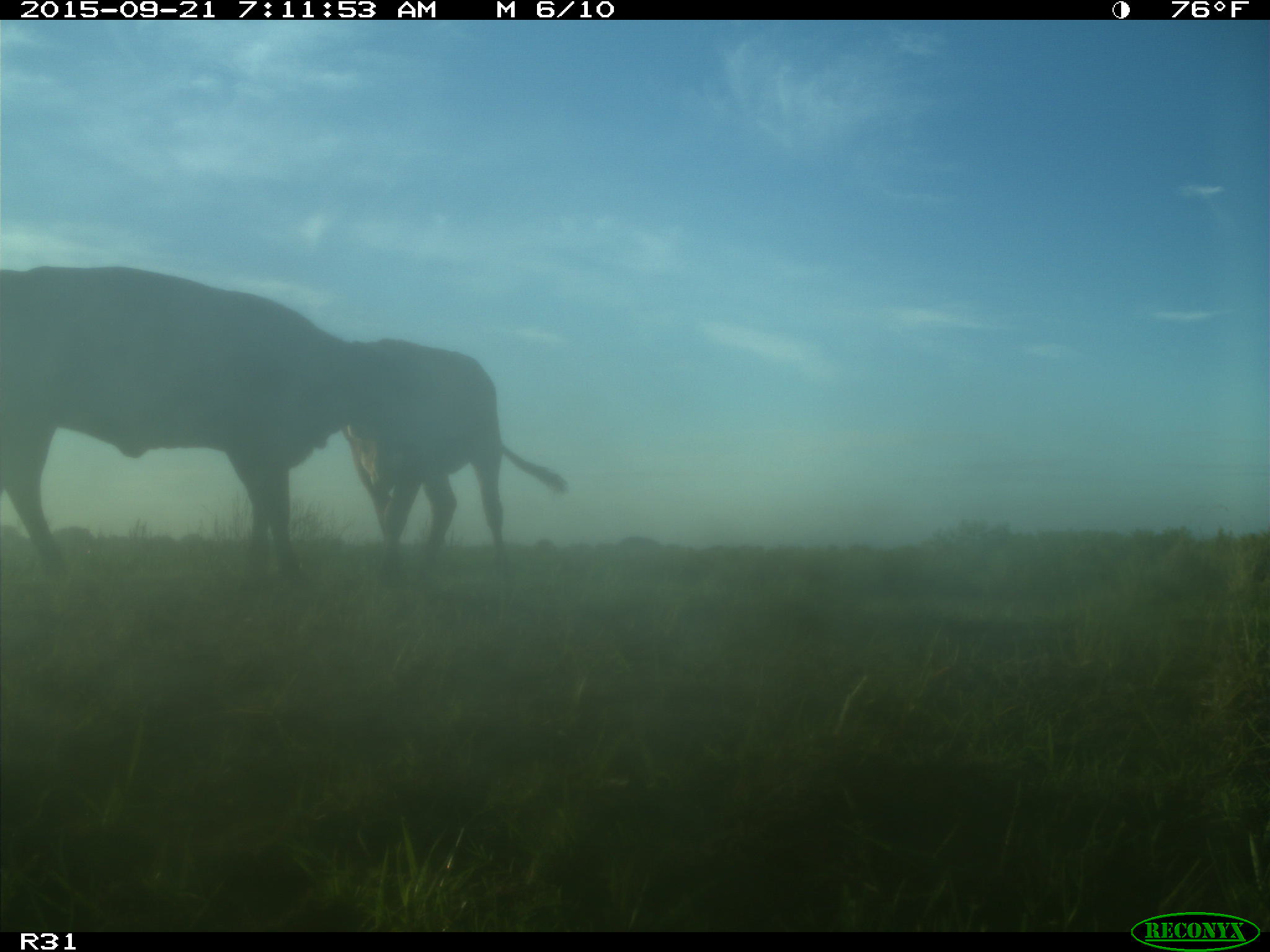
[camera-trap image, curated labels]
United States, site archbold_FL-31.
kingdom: Animalia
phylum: Chordata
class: Mammalia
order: Artiodactyla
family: Bovidae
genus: Bos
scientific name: Bos taurus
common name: domestic cow